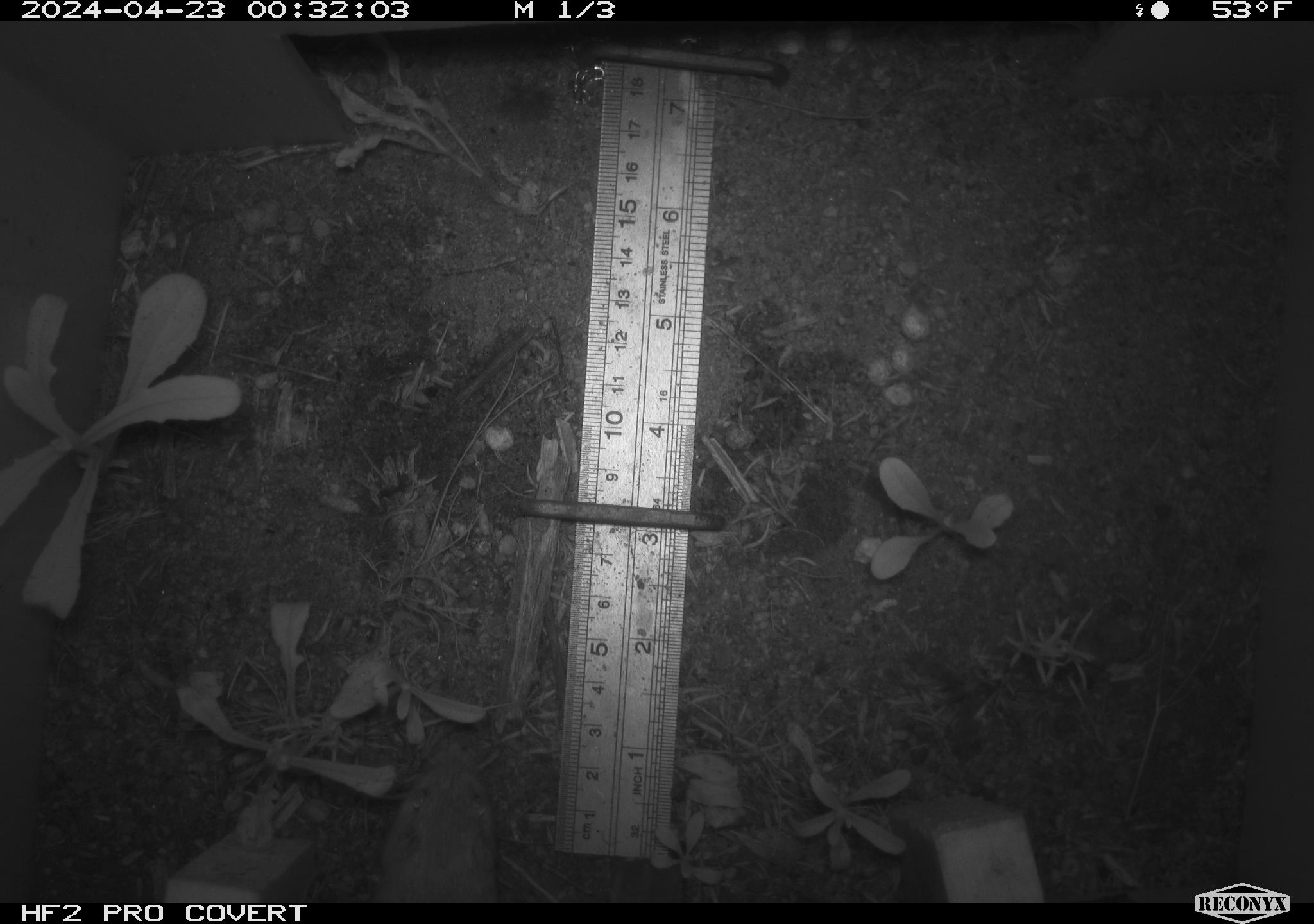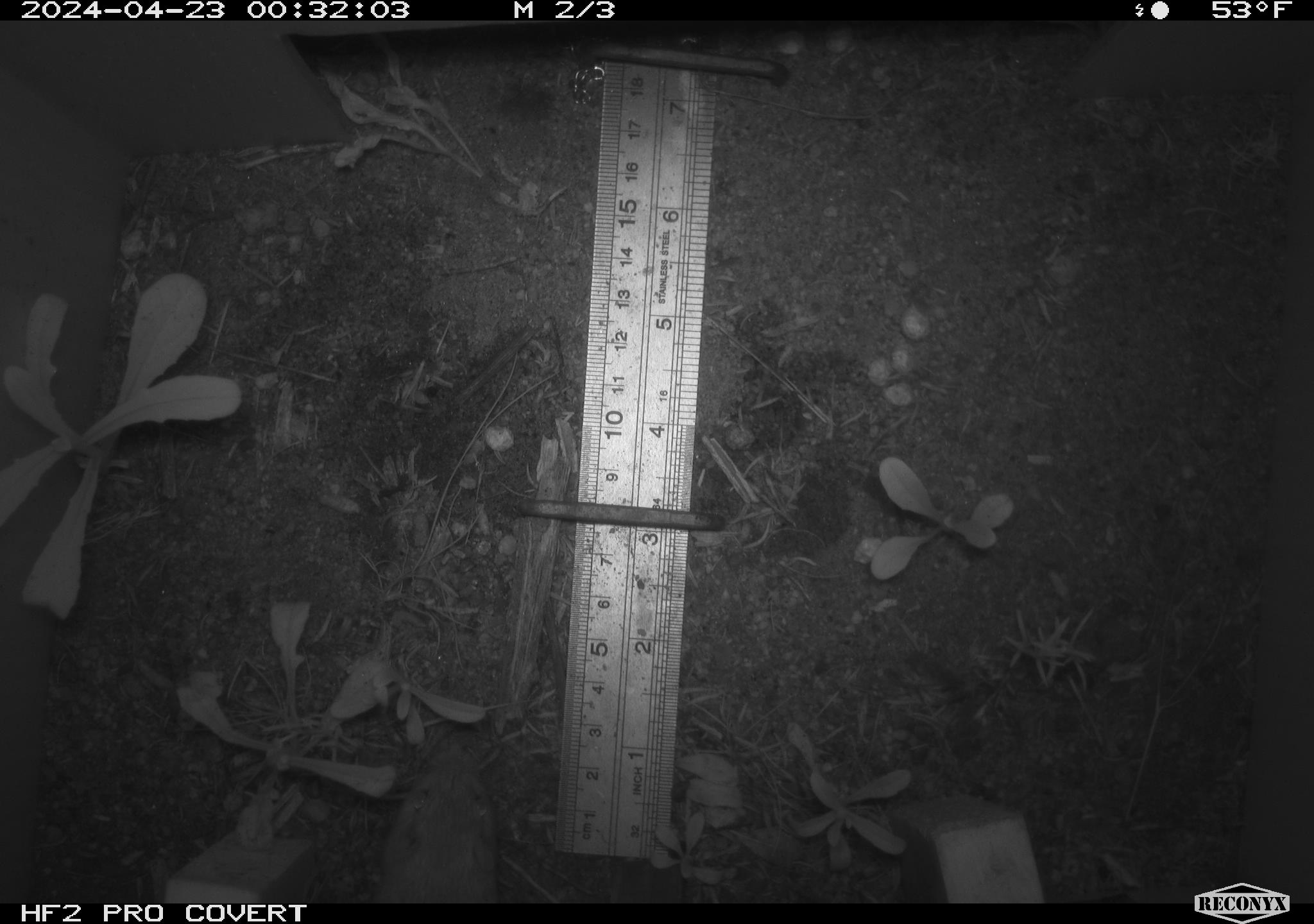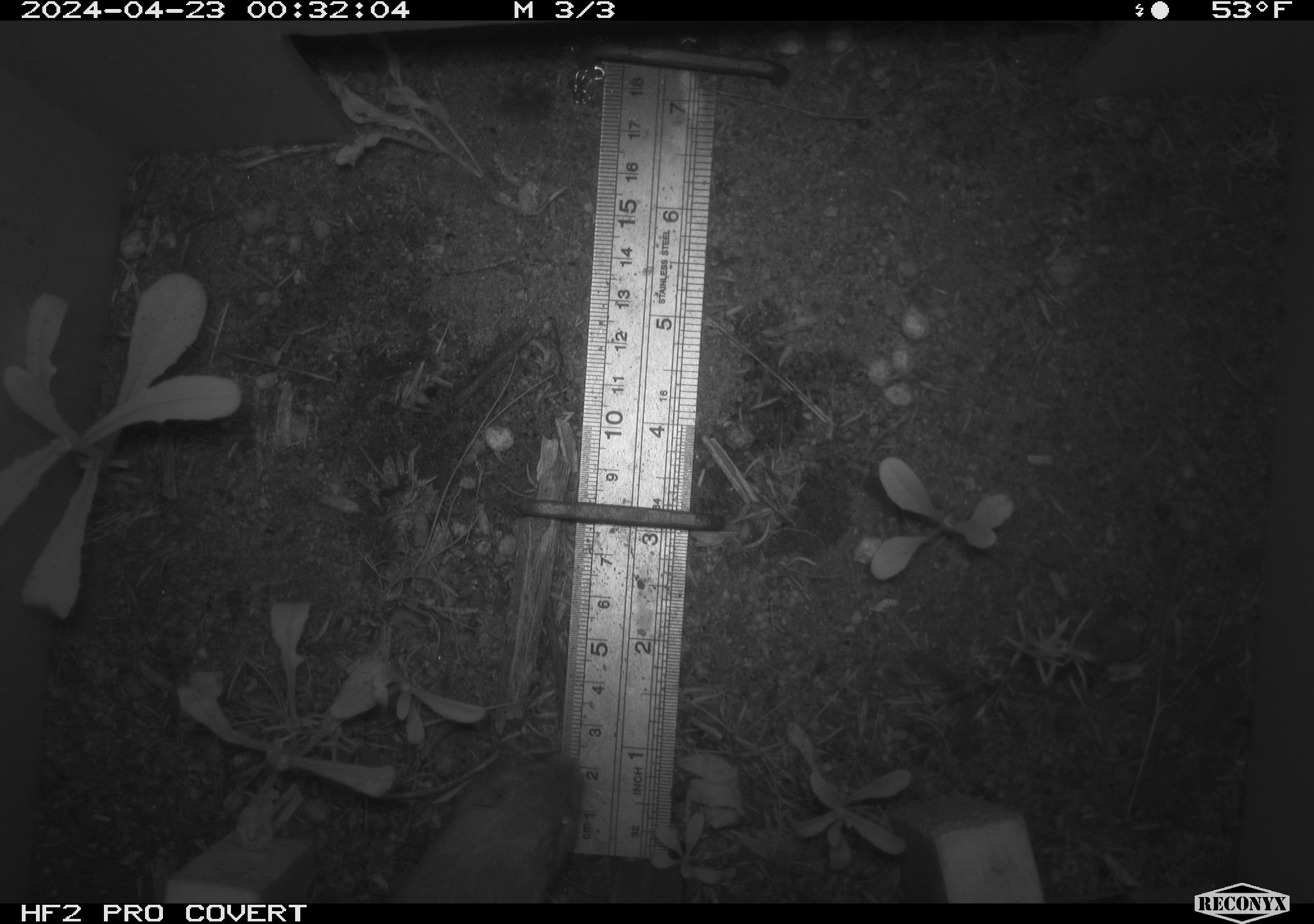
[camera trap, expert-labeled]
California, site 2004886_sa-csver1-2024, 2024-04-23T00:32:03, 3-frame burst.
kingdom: Animalia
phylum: Chordata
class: Mammalia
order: Rodentia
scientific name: Rodentia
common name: rodent